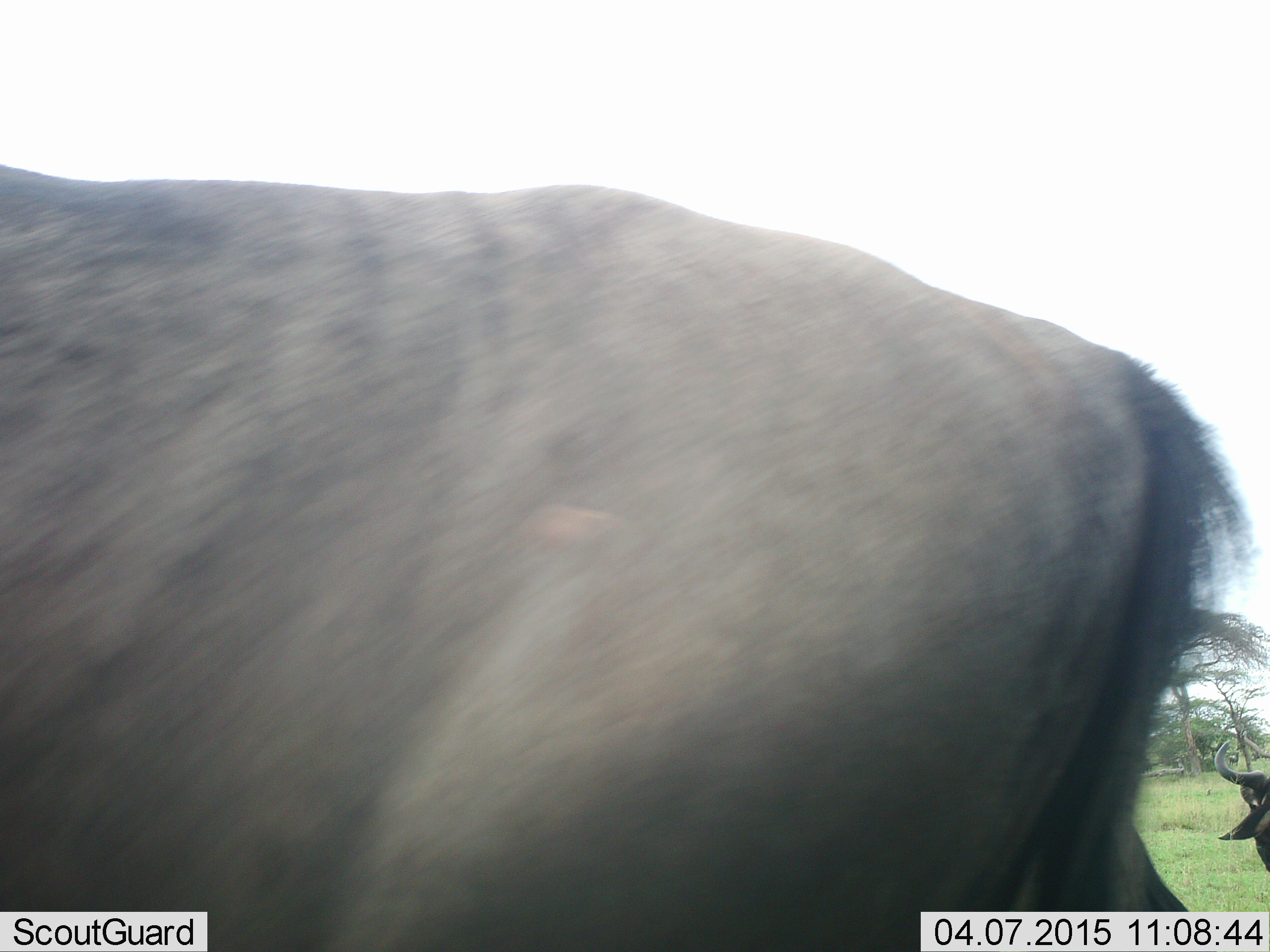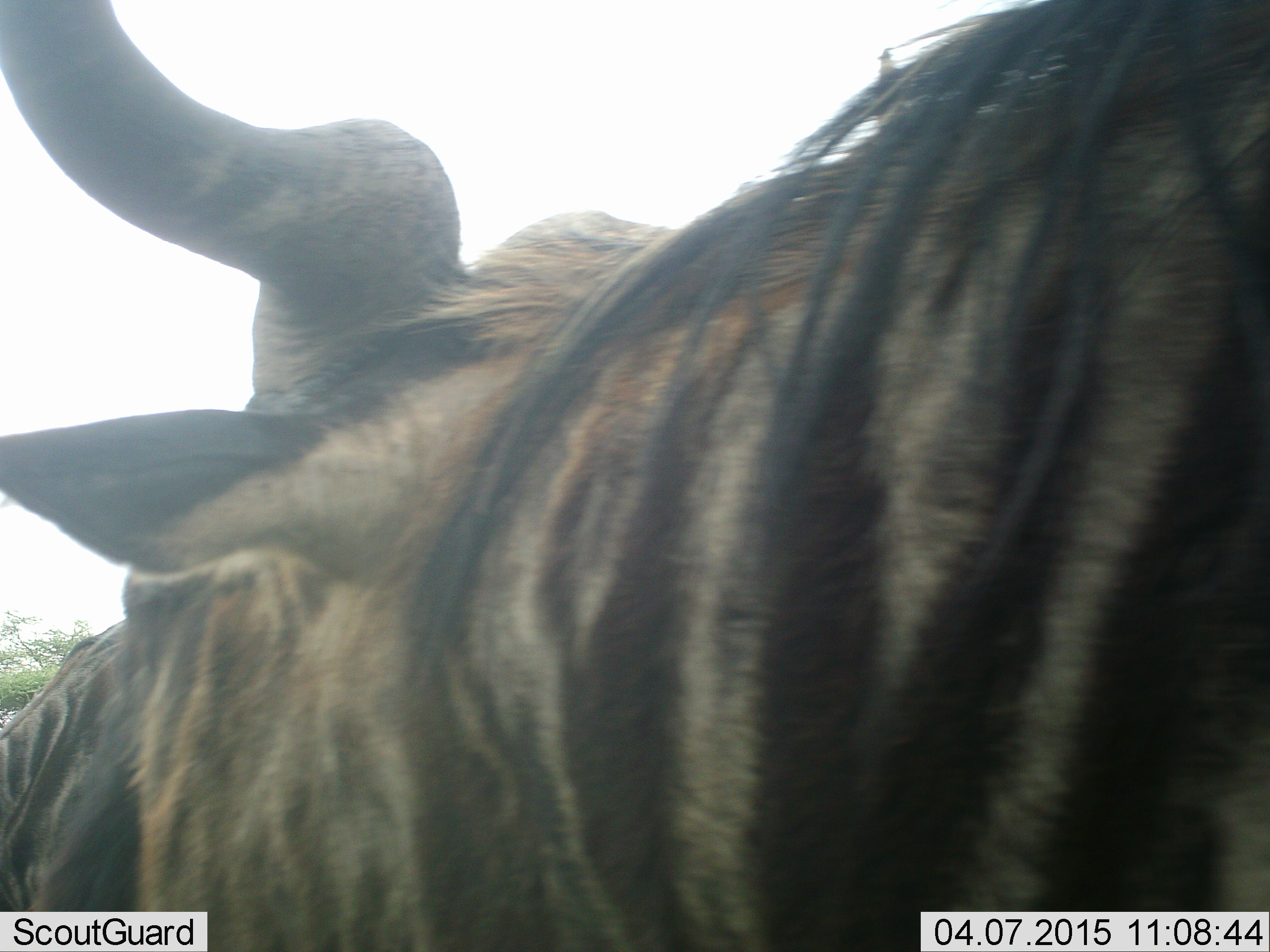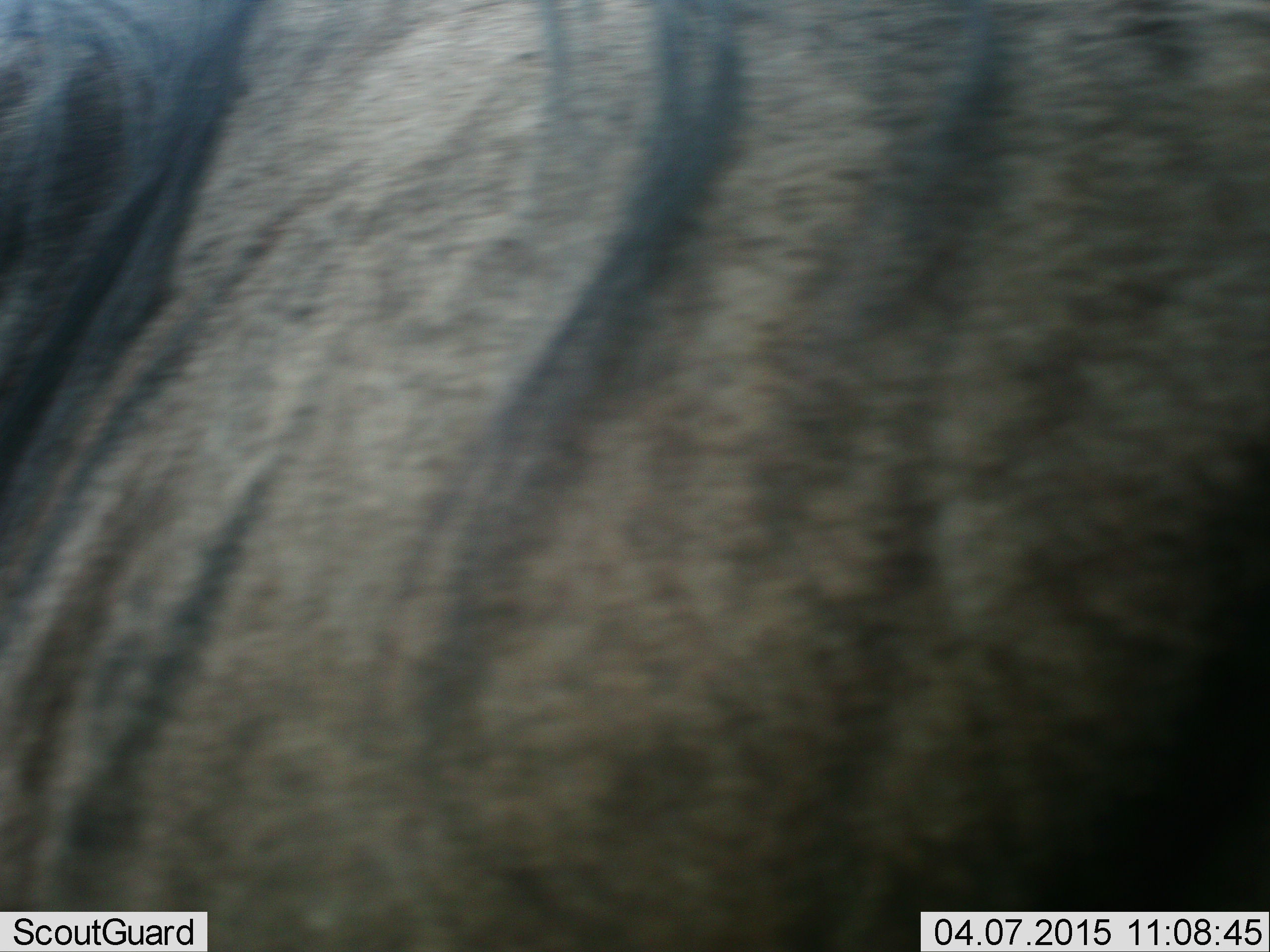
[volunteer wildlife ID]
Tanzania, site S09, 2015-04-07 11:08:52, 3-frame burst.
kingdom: Animalia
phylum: Chordata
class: Mammalia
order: Artiodactyla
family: Bovidae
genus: Connochaetes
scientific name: Connochaetes taurinus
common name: blue wildebeest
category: wildebeest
Wildebeest (blue wildebeest) (Connochaetes taurinus), count 2. Behavior (volunteer vote fractions): standing 50%, resting 0%, moving 70%, interacting 0%. Young present (vote fraction): 0%. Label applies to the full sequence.